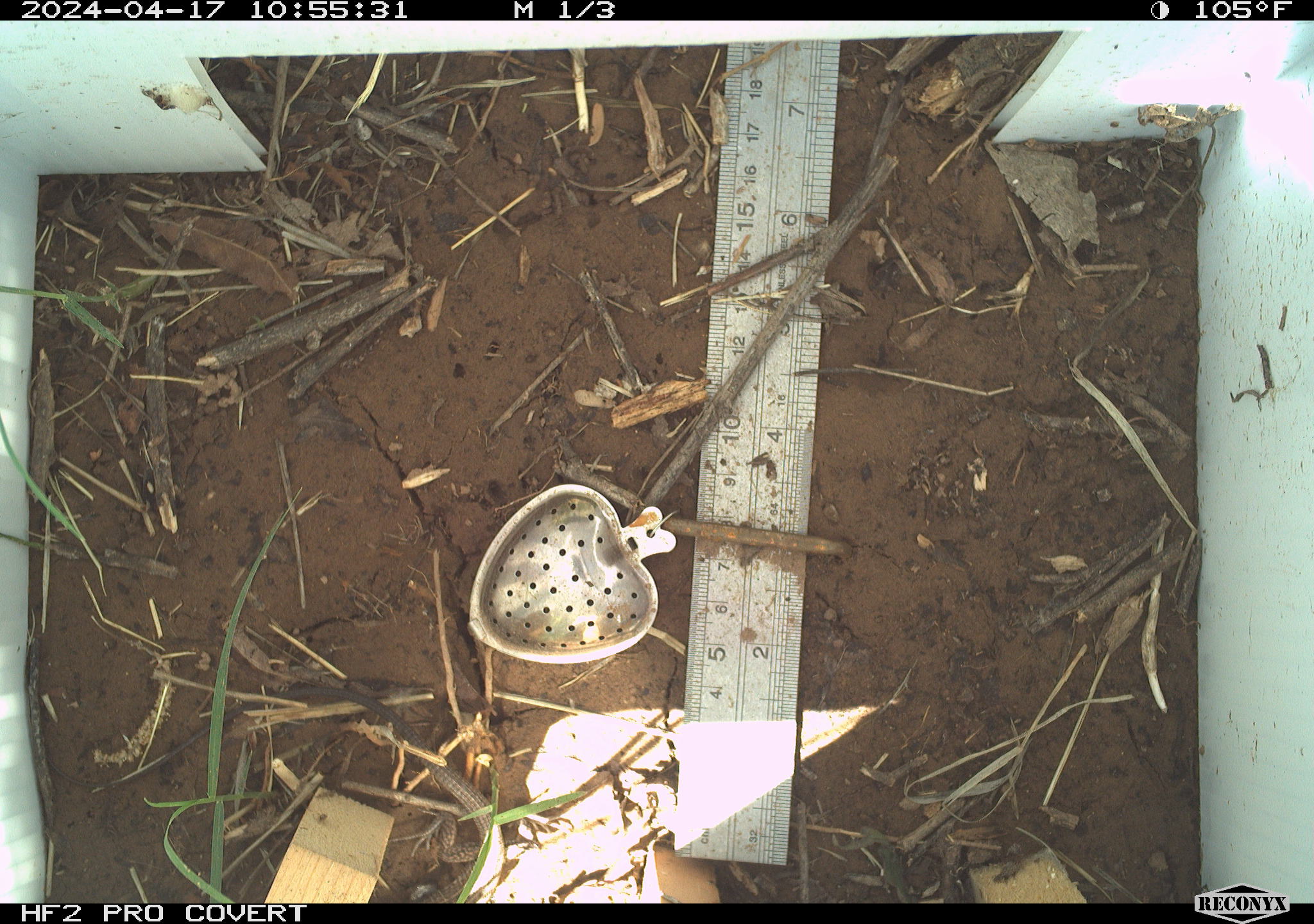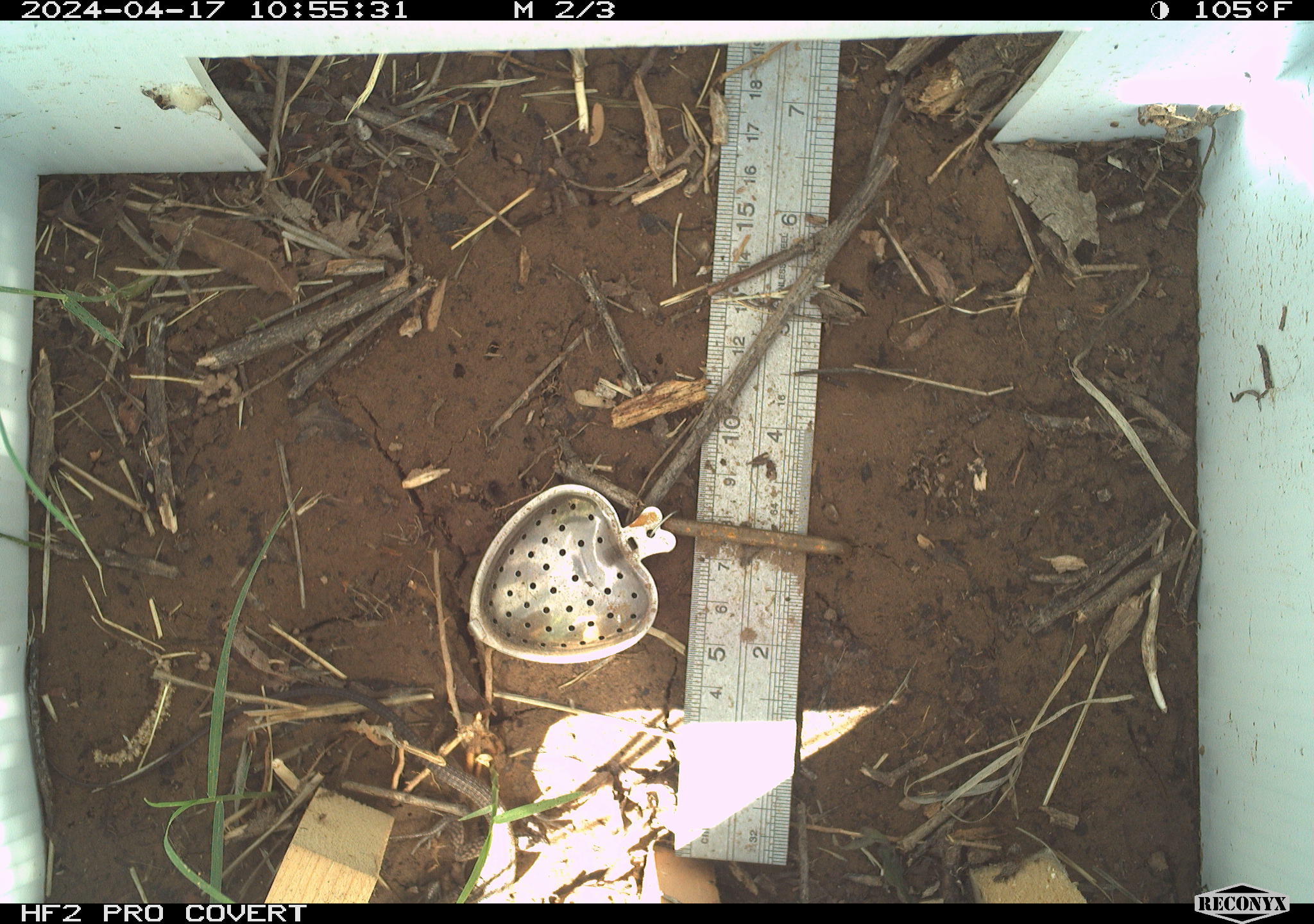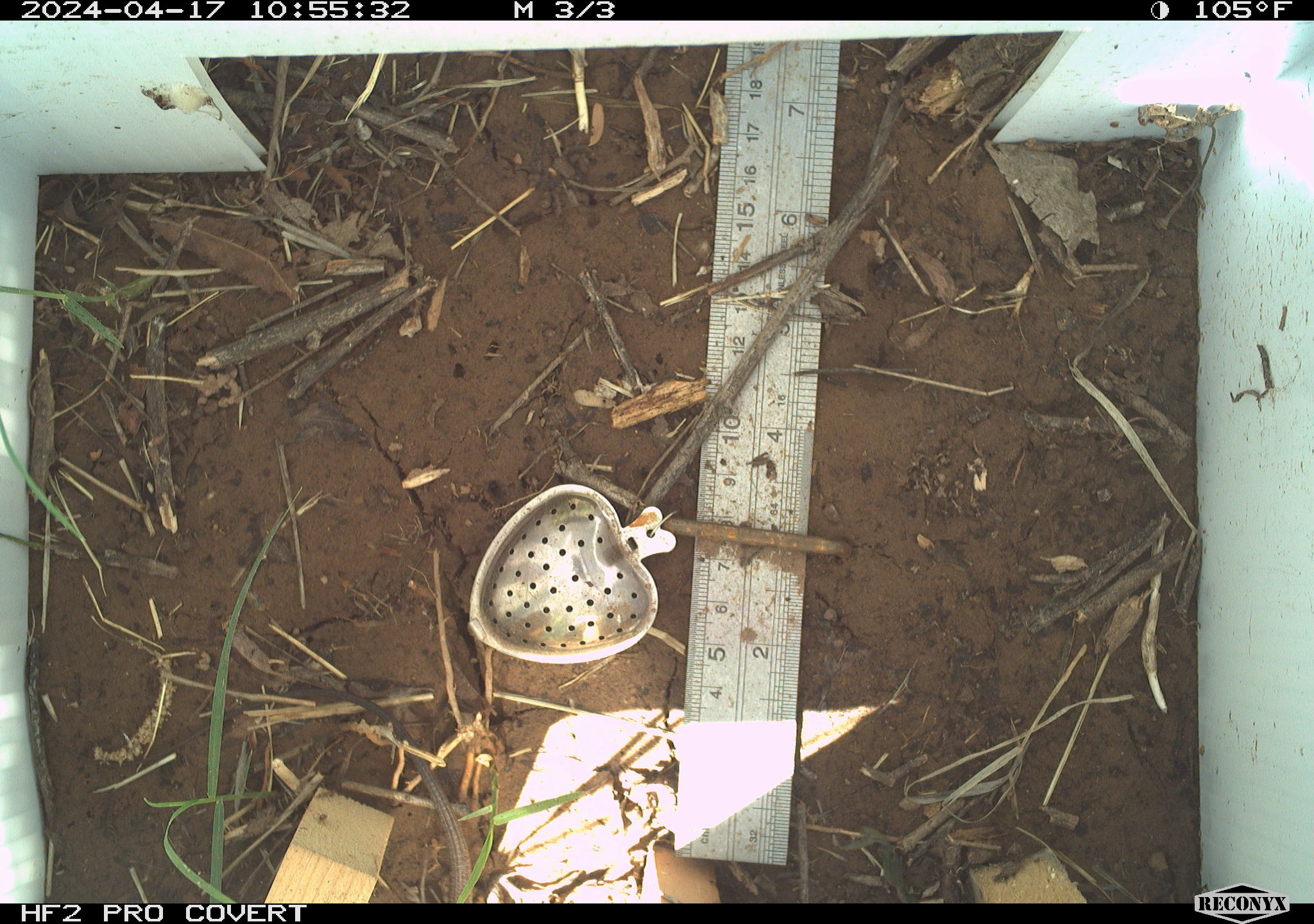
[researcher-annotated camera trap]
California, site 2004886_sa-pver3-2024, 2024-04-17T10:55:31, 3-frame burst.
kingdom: Animalia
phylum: Chordata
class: Reptilia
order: Squamata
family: Teiidae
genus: Aspidoscelis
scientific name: Aspidoscelis tigris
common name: western whiptail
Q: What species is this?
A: Western whiptail (Aspidoscelis tigris).